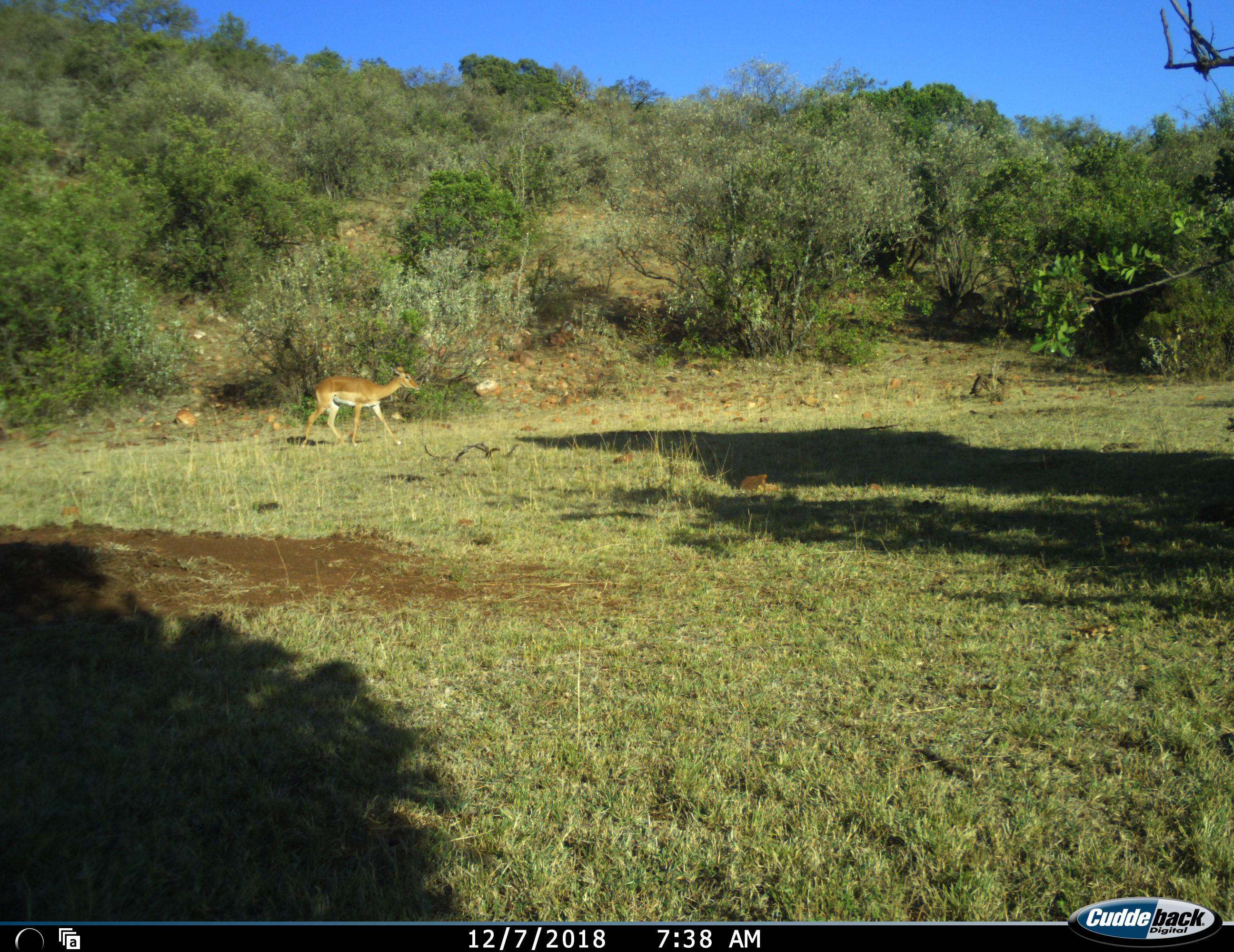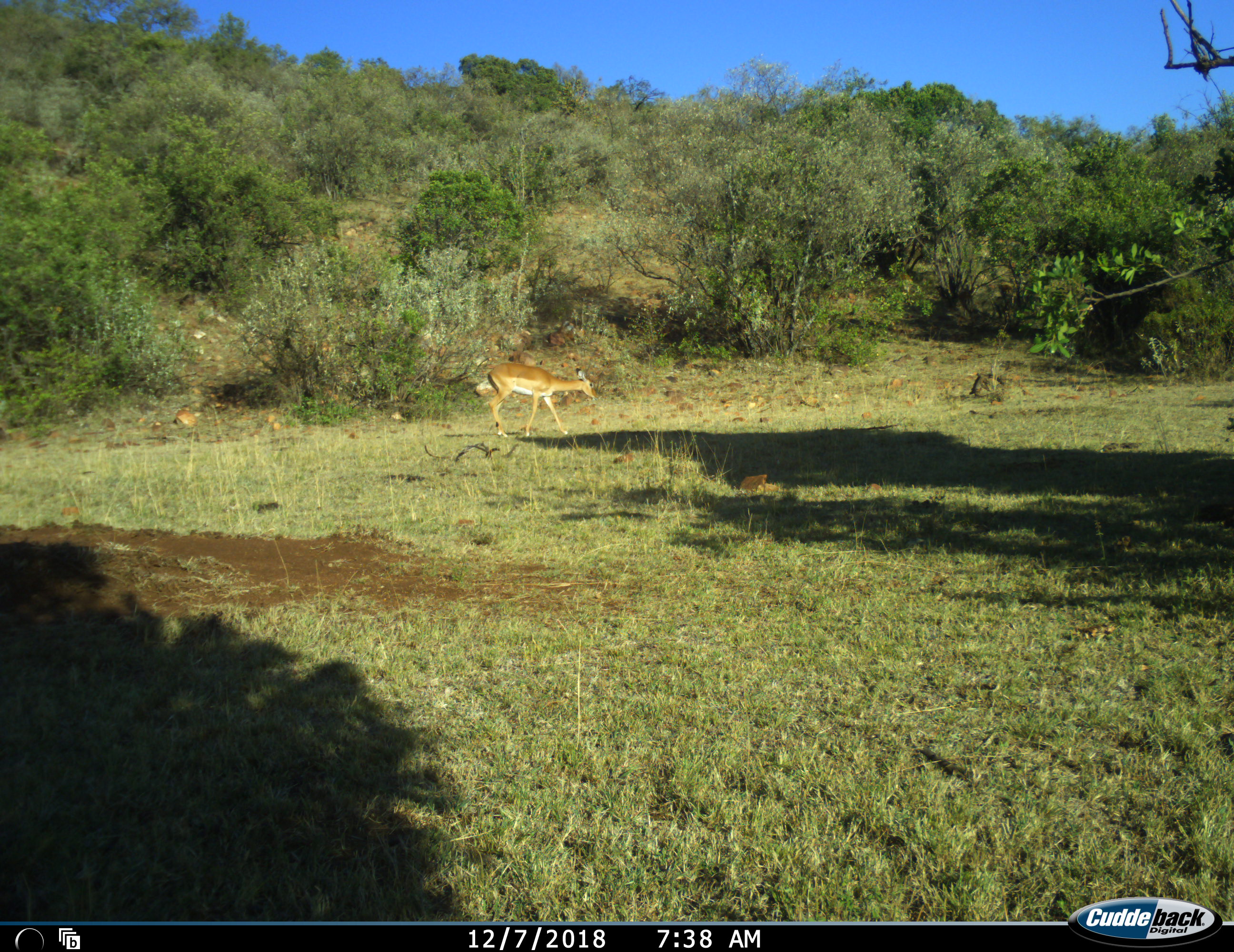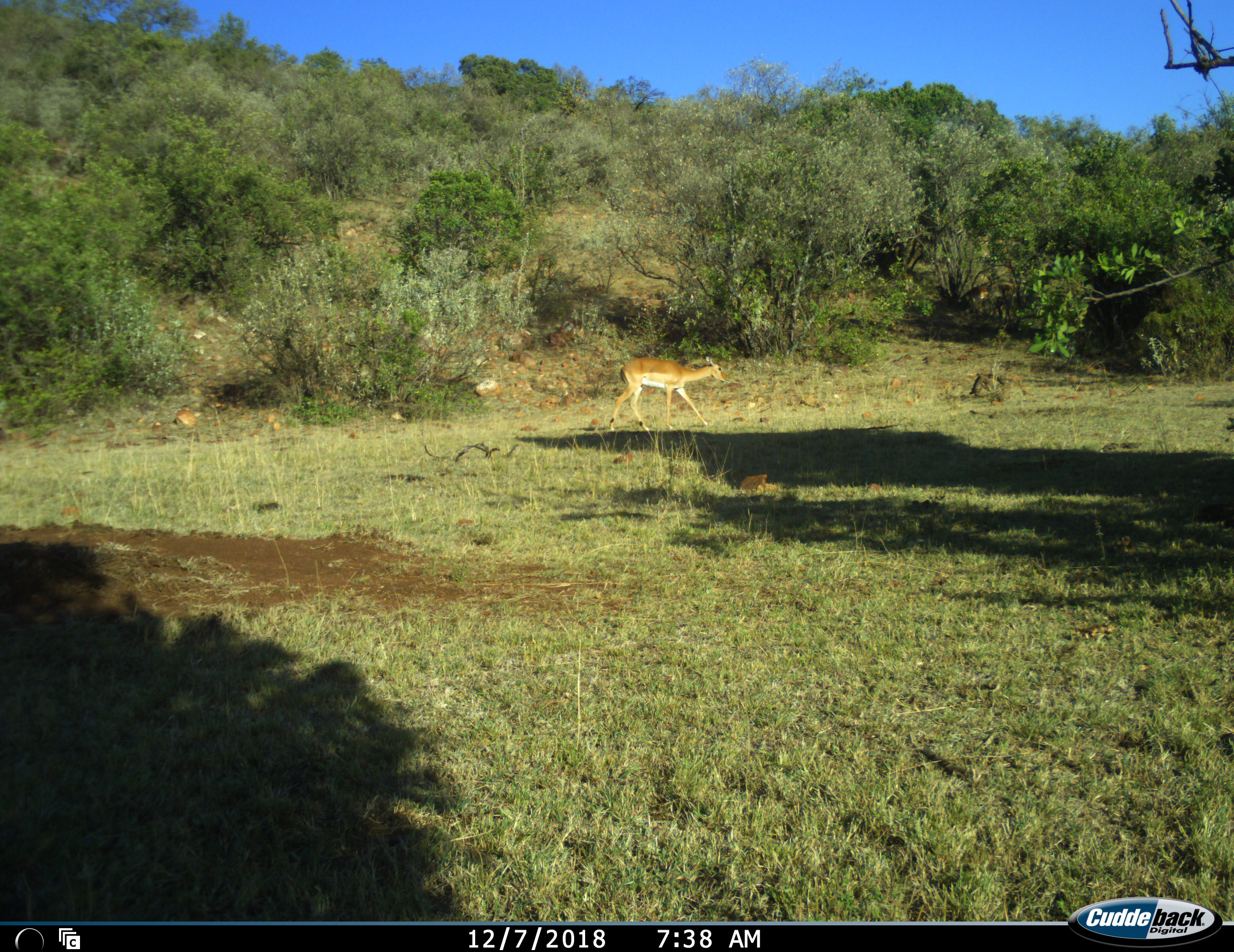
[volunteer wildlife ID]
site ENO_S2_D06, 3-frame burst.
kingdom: Animalia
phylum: Chordata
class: Mammalia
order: Artiodactyla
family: Bovidae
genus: Aepyceros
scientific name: Aepyceros melampus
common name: impala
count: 3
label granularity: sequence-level